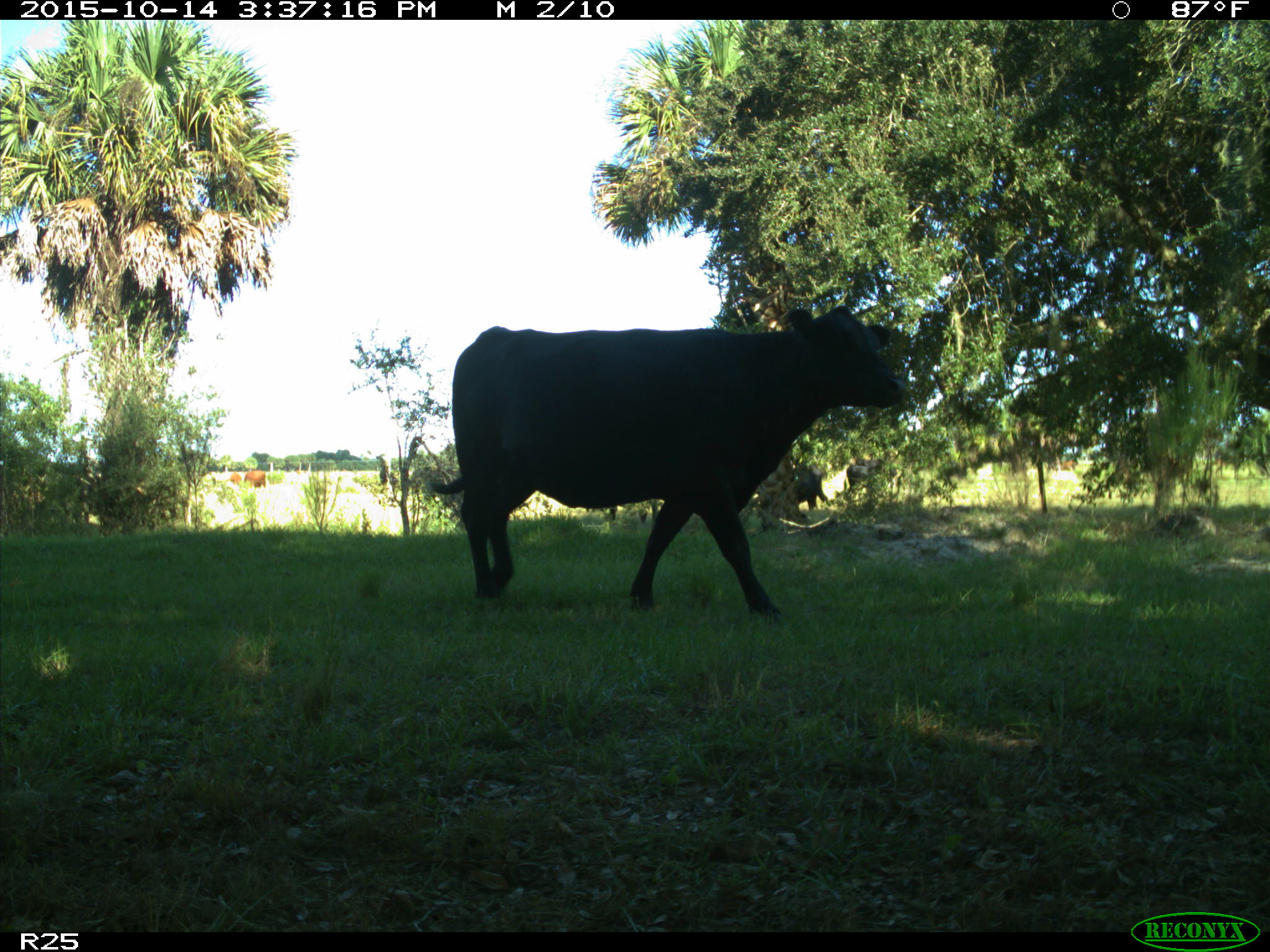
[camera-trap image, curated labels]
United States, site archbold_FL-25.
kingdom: Animalia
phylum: Chordata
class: Mammalia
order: Artiodactyla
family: Bovidae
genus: Bos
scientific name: Bos taurus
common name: domestic cow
Bos taurus (domestic cow).